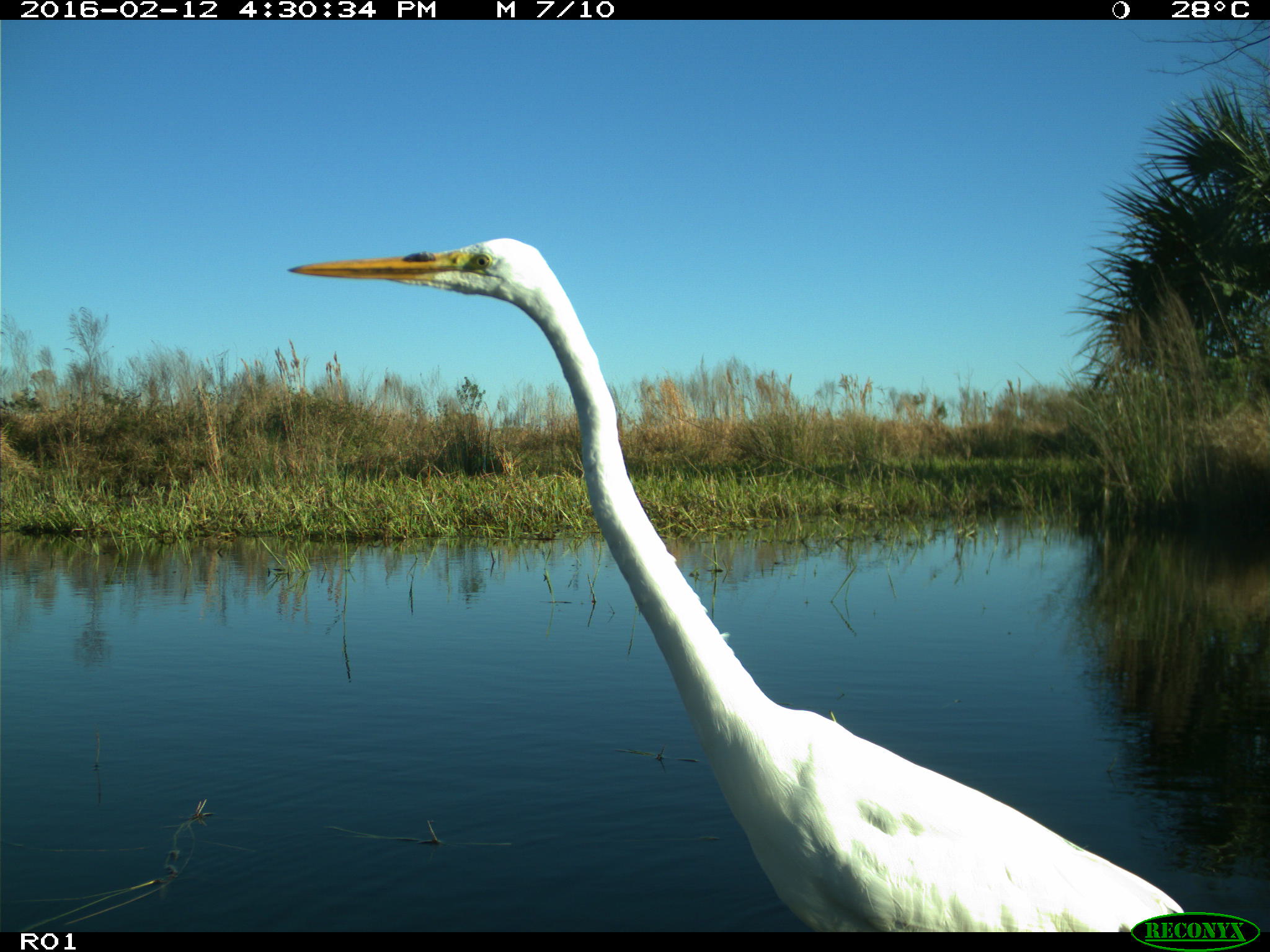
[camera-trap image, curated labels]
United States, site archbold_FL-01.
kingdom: Animalia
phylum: Chordata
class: Aves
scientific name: Aves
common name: birds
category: unidentified bird